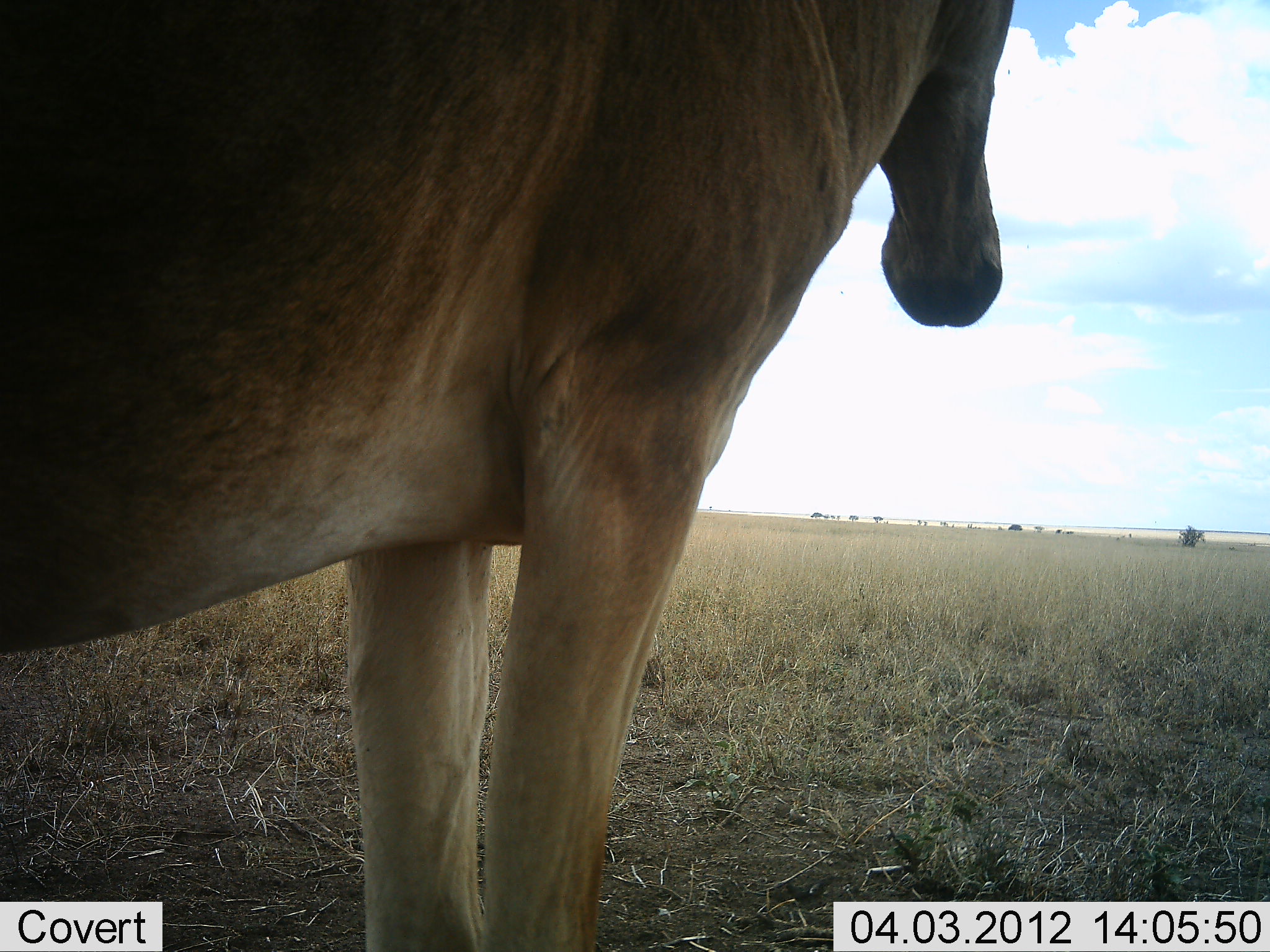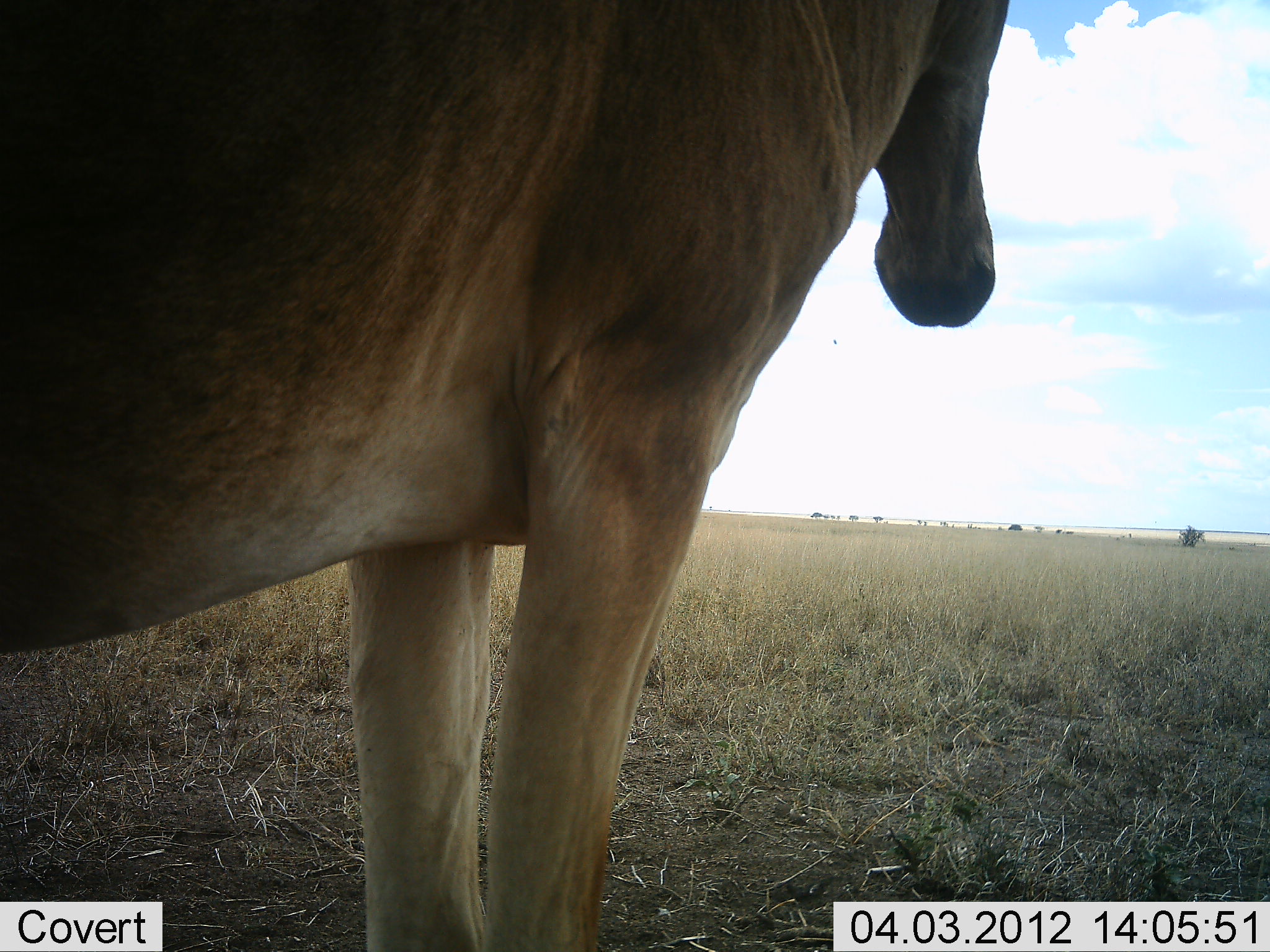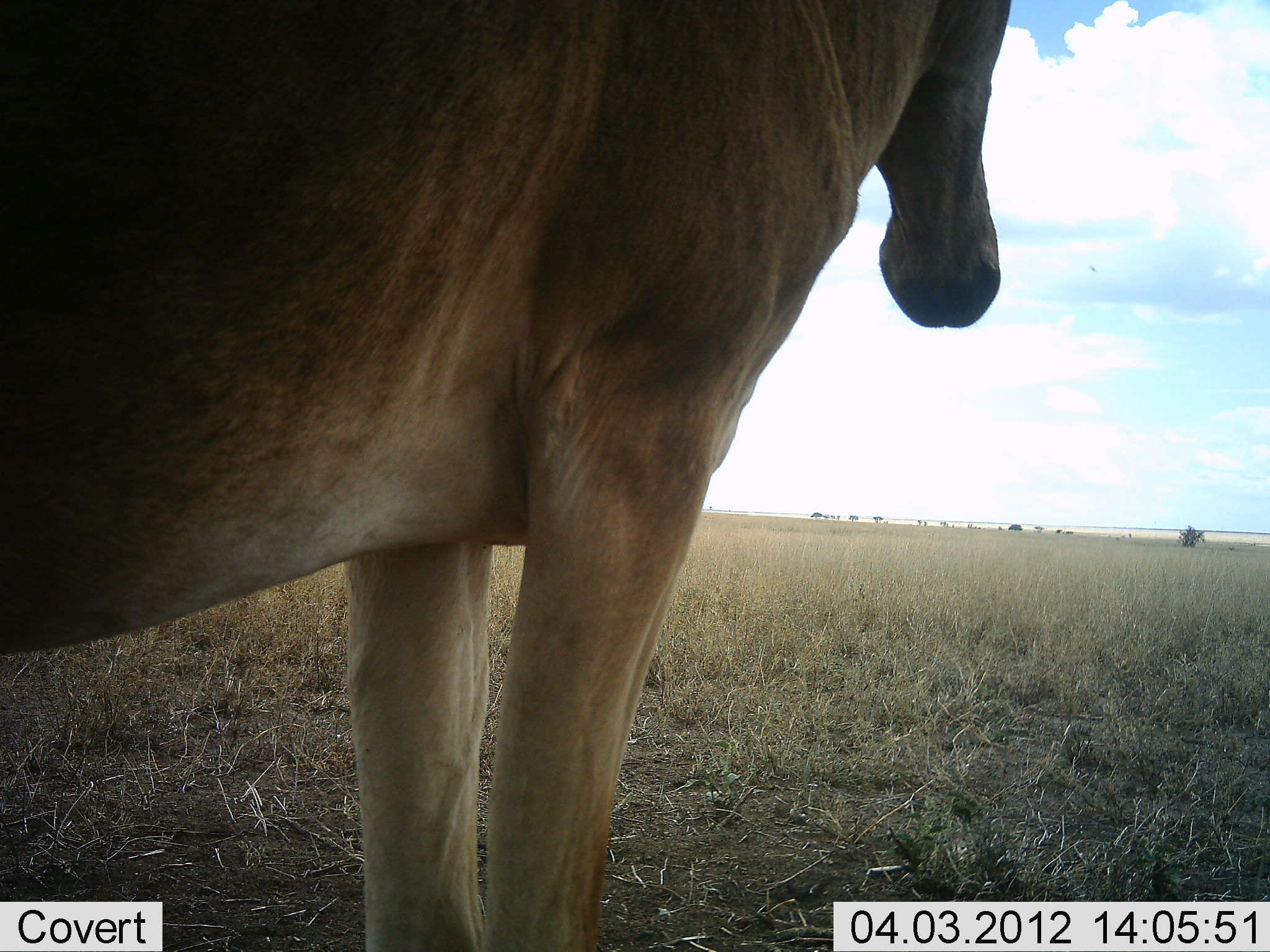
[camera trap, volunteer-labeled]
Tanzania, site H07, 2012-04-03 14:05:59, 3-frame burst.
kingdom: Animalia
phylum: Chordata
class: Mammalia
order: Artiodactyla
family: Bovidae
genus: Alcelaphus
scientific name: Alcelaphus buselaphus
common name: hartebeest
Hartebeest (Alcelaphus buselaphus), count 1. Behavior (volunteer vote fractions): standing 100%, resting 6%, moving 0%, interacting 0%. Young present (vote fraction): 0%. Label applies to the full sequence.